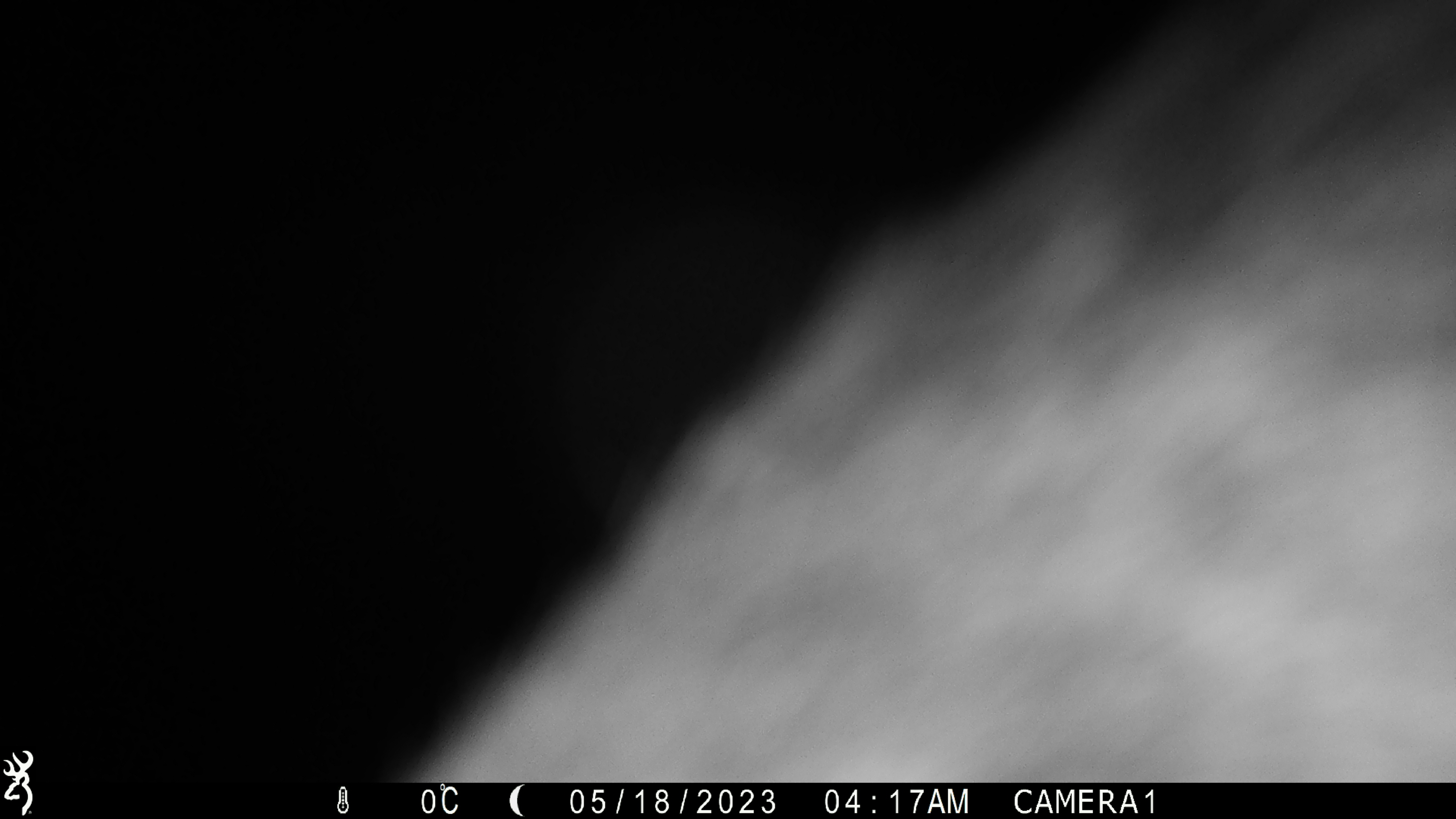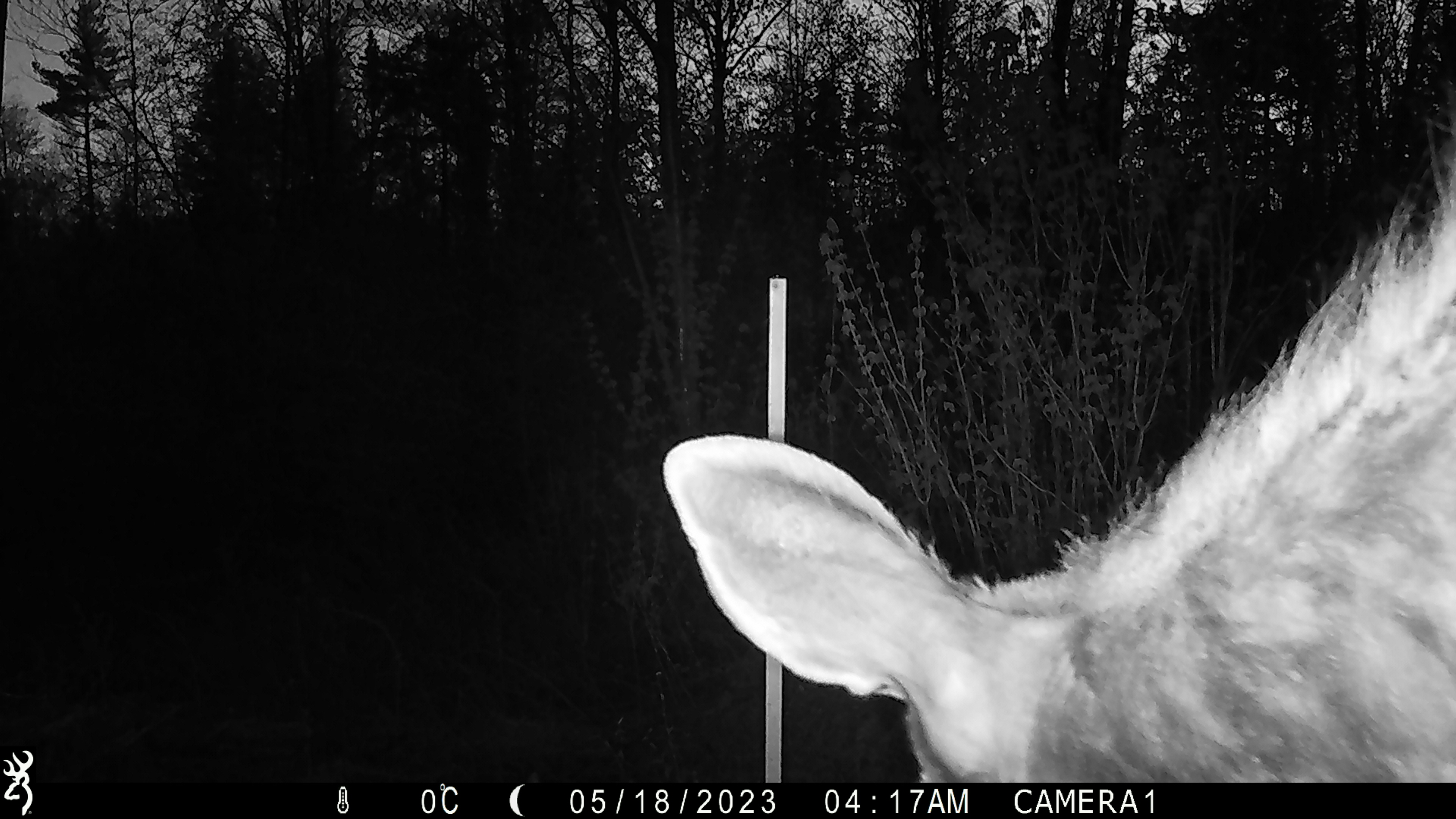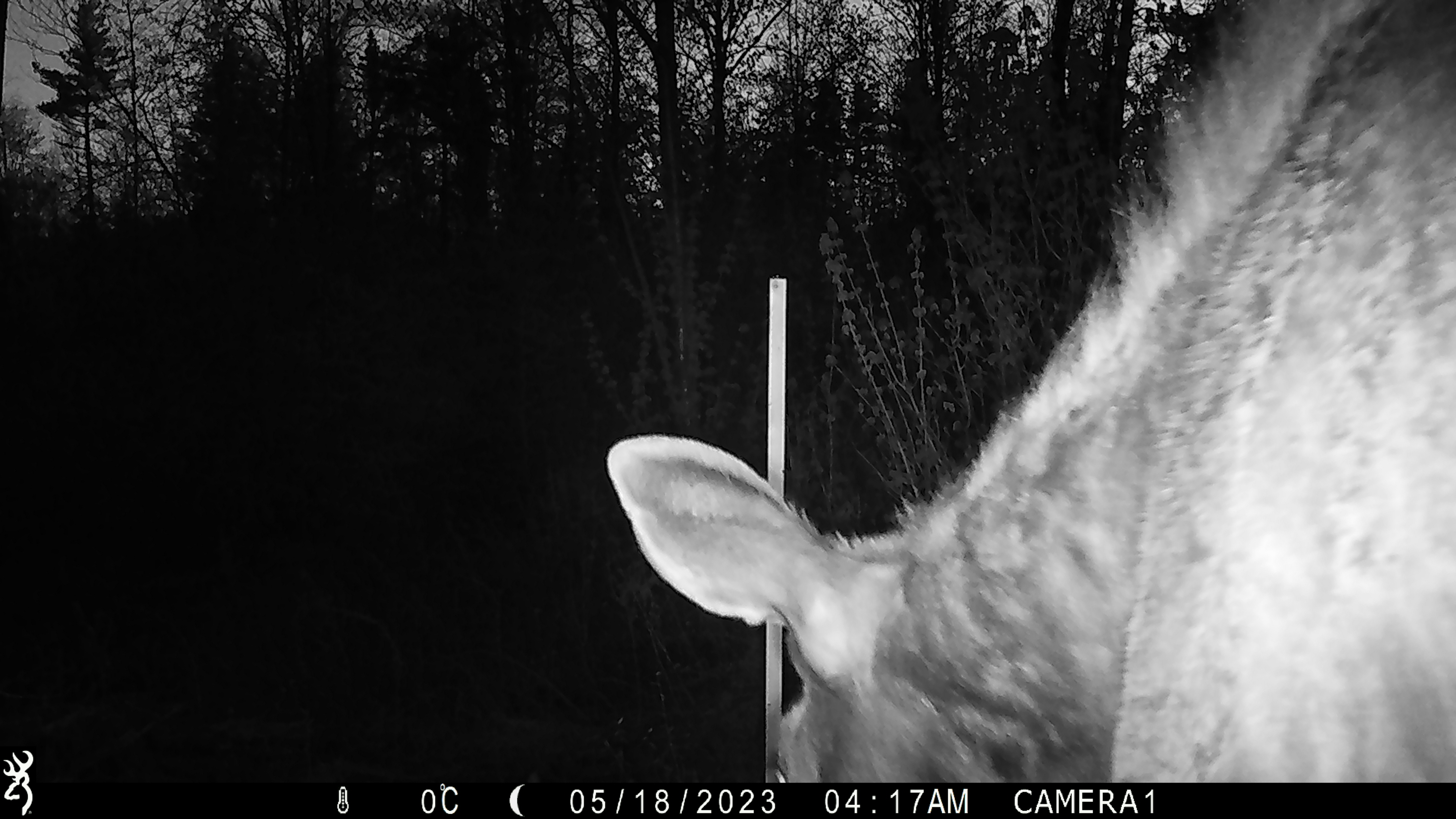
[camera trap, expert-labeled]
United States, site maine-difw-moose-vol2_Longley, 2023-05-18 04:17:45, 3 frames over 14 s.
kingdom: Animalia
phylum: Chordata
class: Mammalia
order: Artiodactyla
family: Cervidae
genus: Alces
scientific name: Alces alces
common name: moose